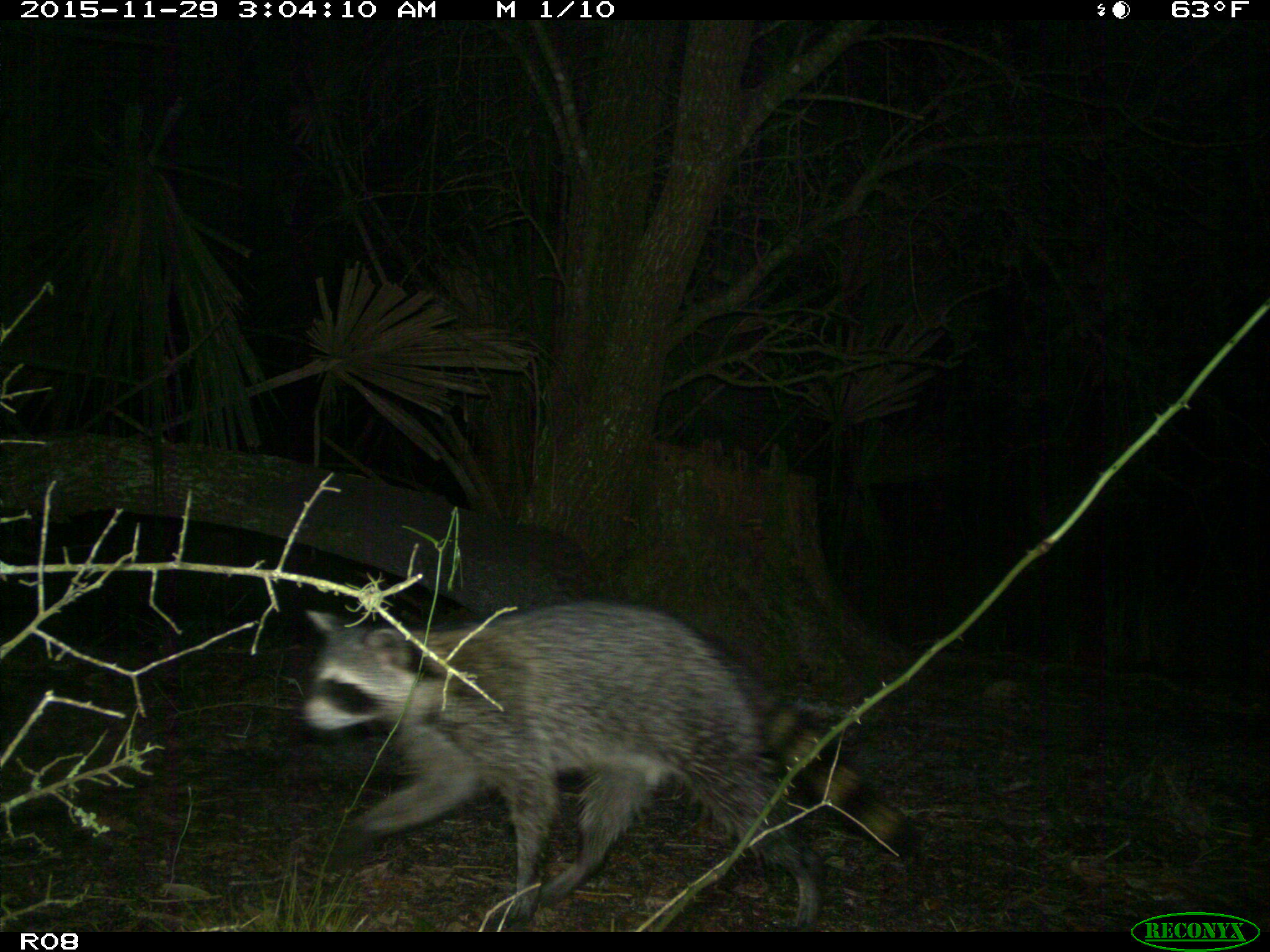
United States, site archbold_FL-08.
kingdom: Animalia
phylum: Chordata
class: Mammalia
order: Carnivora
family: Procyonidae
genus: Procyon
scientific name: Procyon lotor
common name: common raccoon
Procyon lotor (common raccoon).